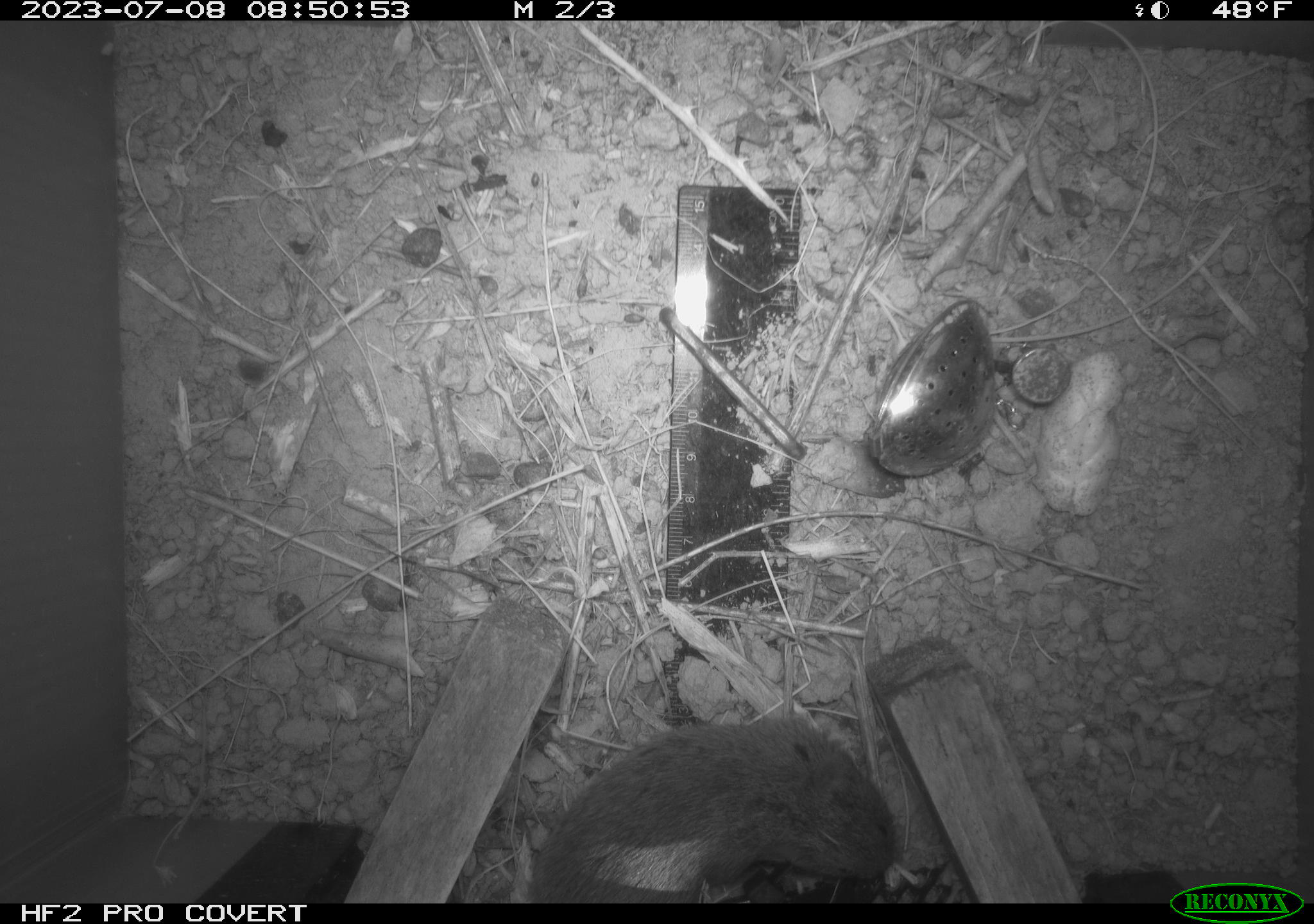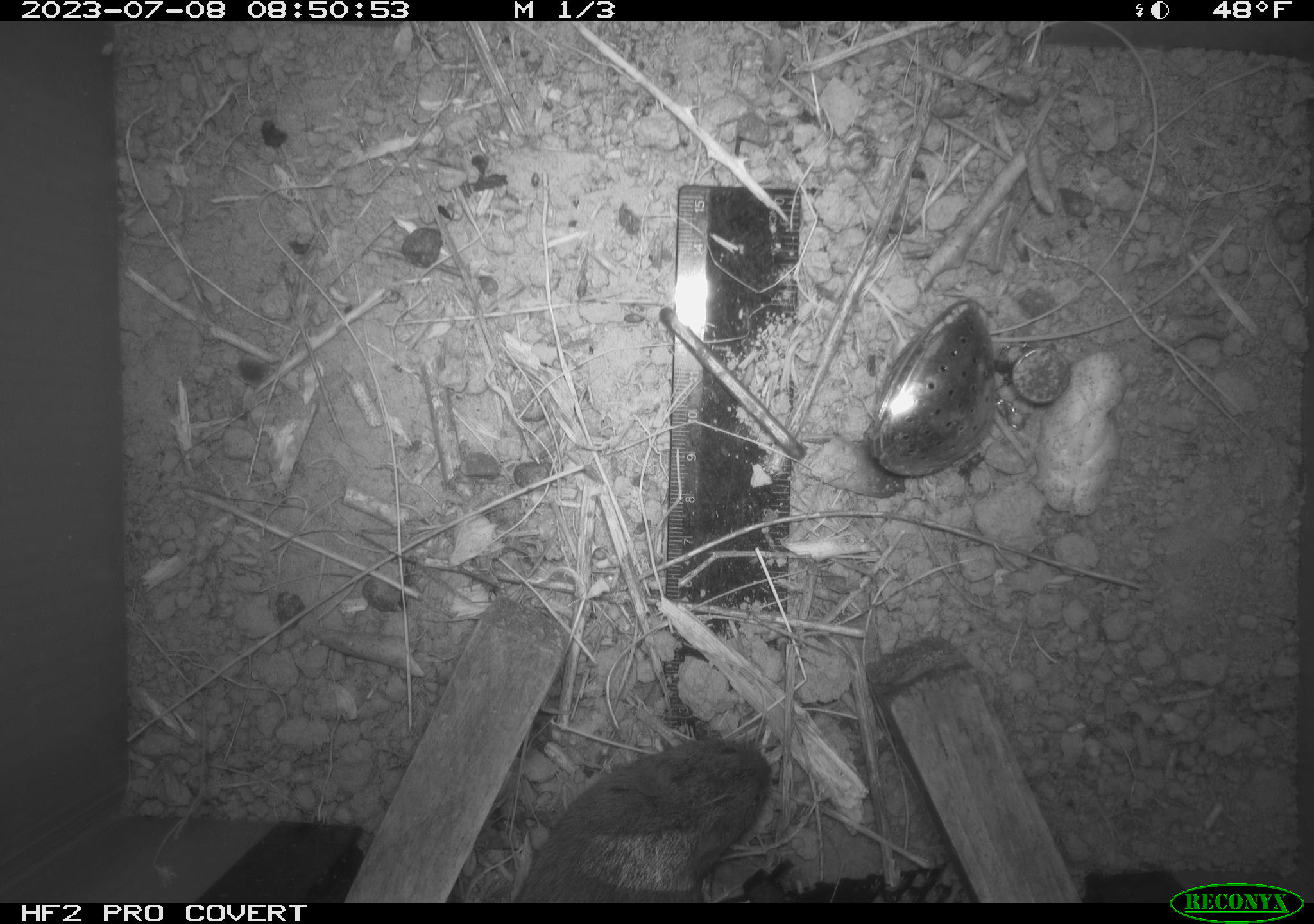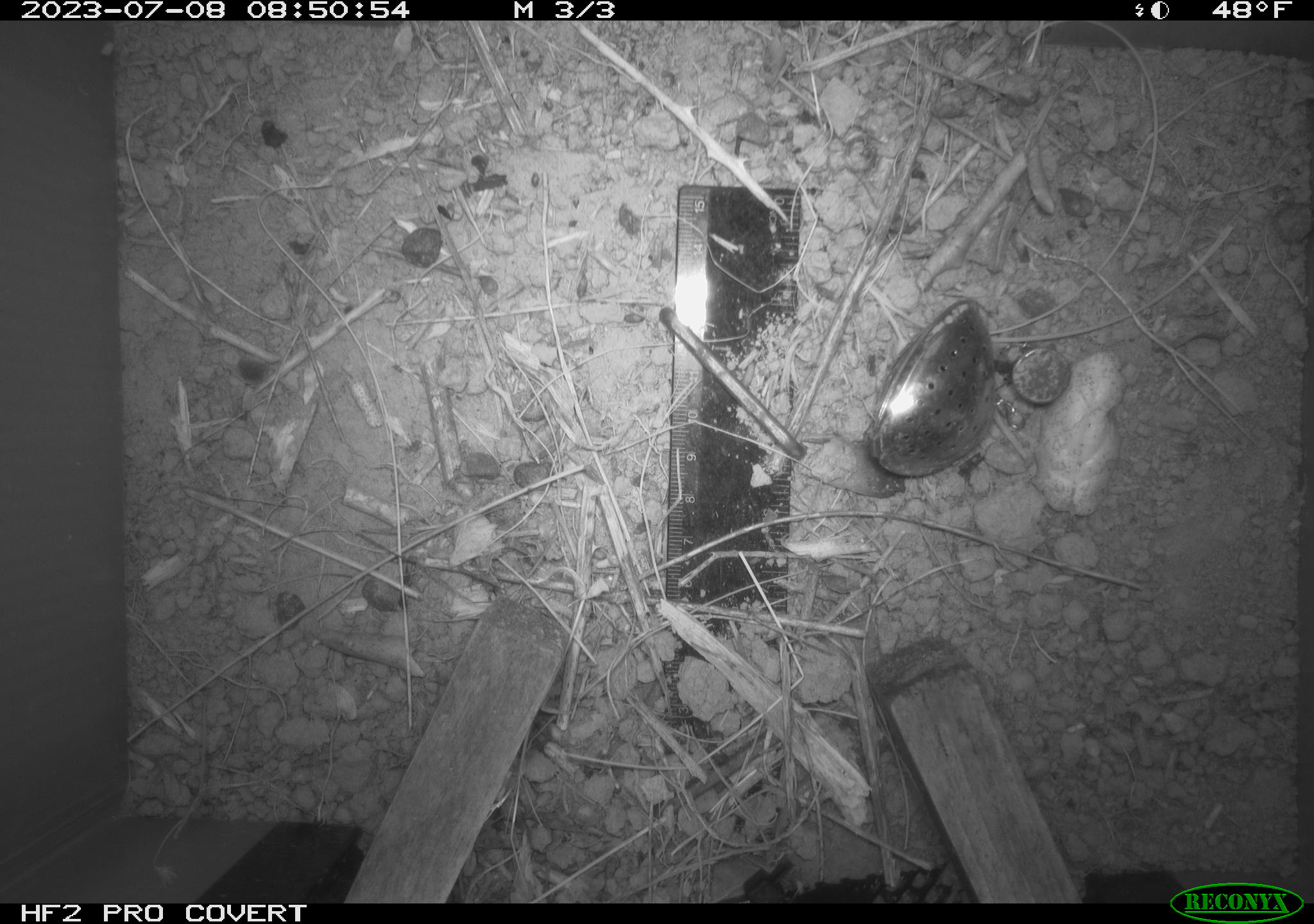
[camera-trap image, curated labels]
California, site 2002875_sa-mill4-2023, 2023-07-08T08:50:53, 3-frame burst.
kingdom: Animalia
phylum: Chordata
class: Mammalia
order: Rodentia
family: Cricetidae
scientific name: Arvicolinae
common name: voles, lemmings, and muskrats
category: arvicolinae subfamily